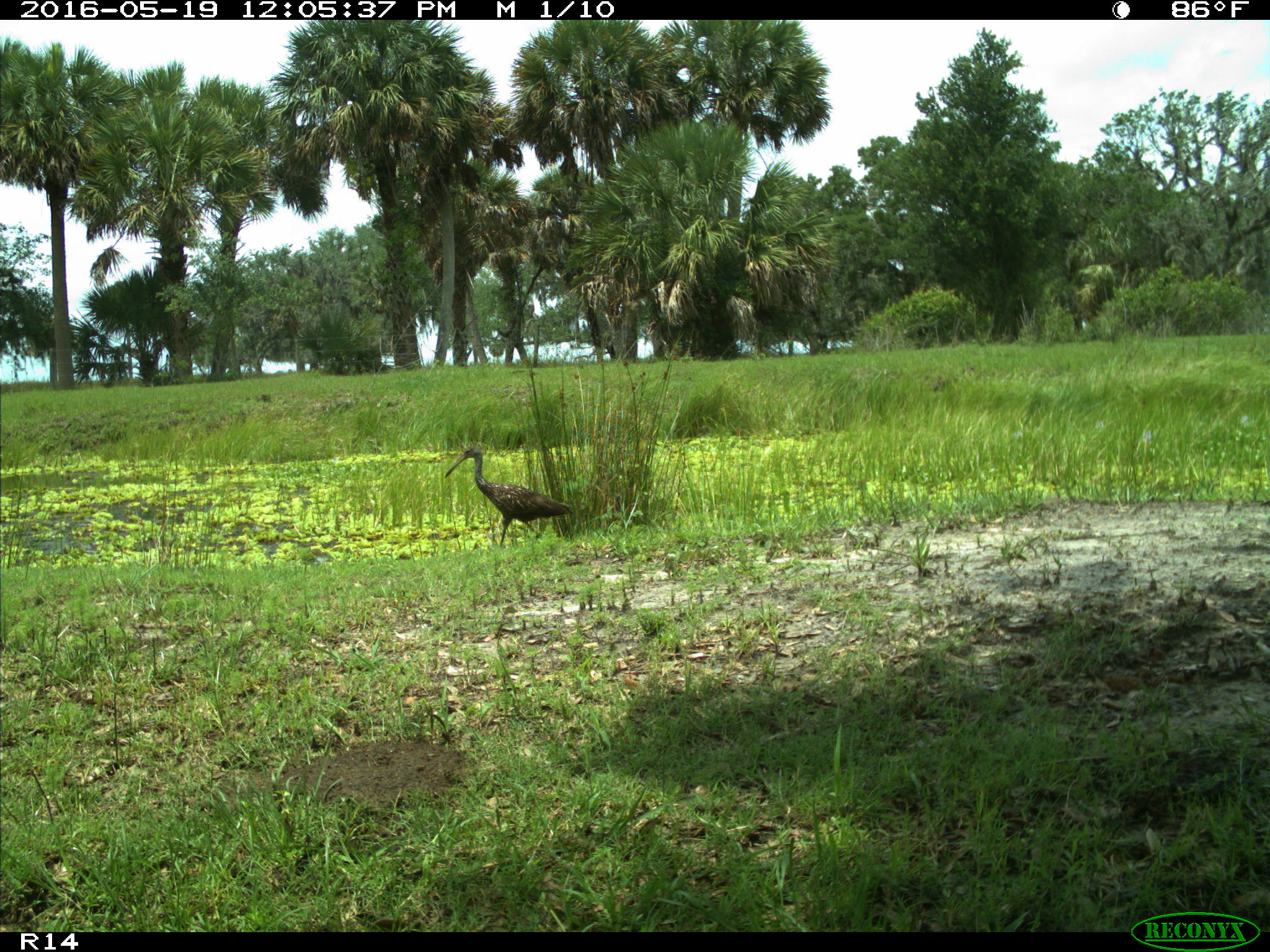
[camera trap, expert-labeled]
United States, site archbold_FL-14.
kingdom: Animalia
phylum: Chordata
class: Aves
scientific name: Aves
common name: birds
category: unidentified bird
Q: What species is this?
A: Unidentified bird (birds) (Aves).